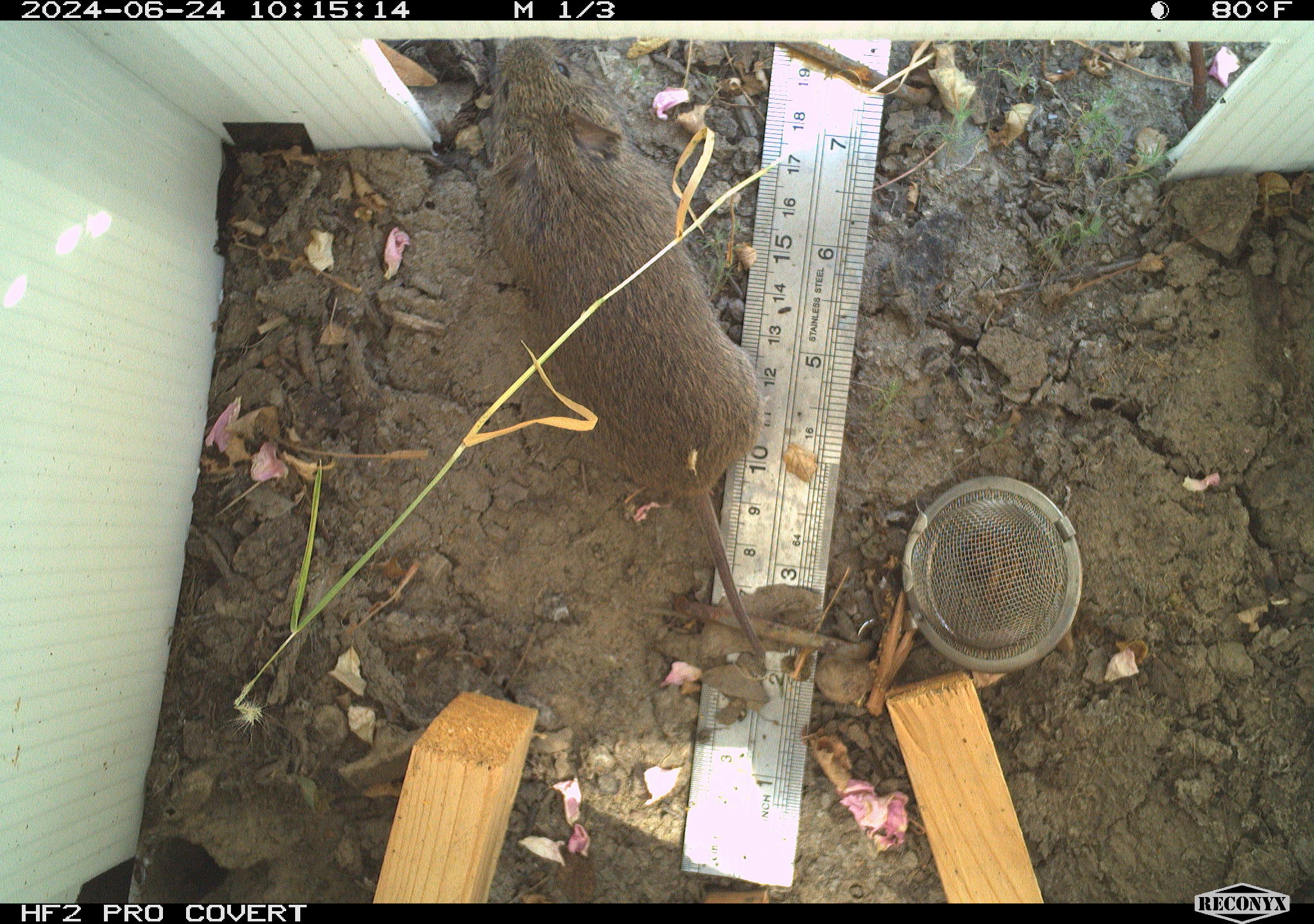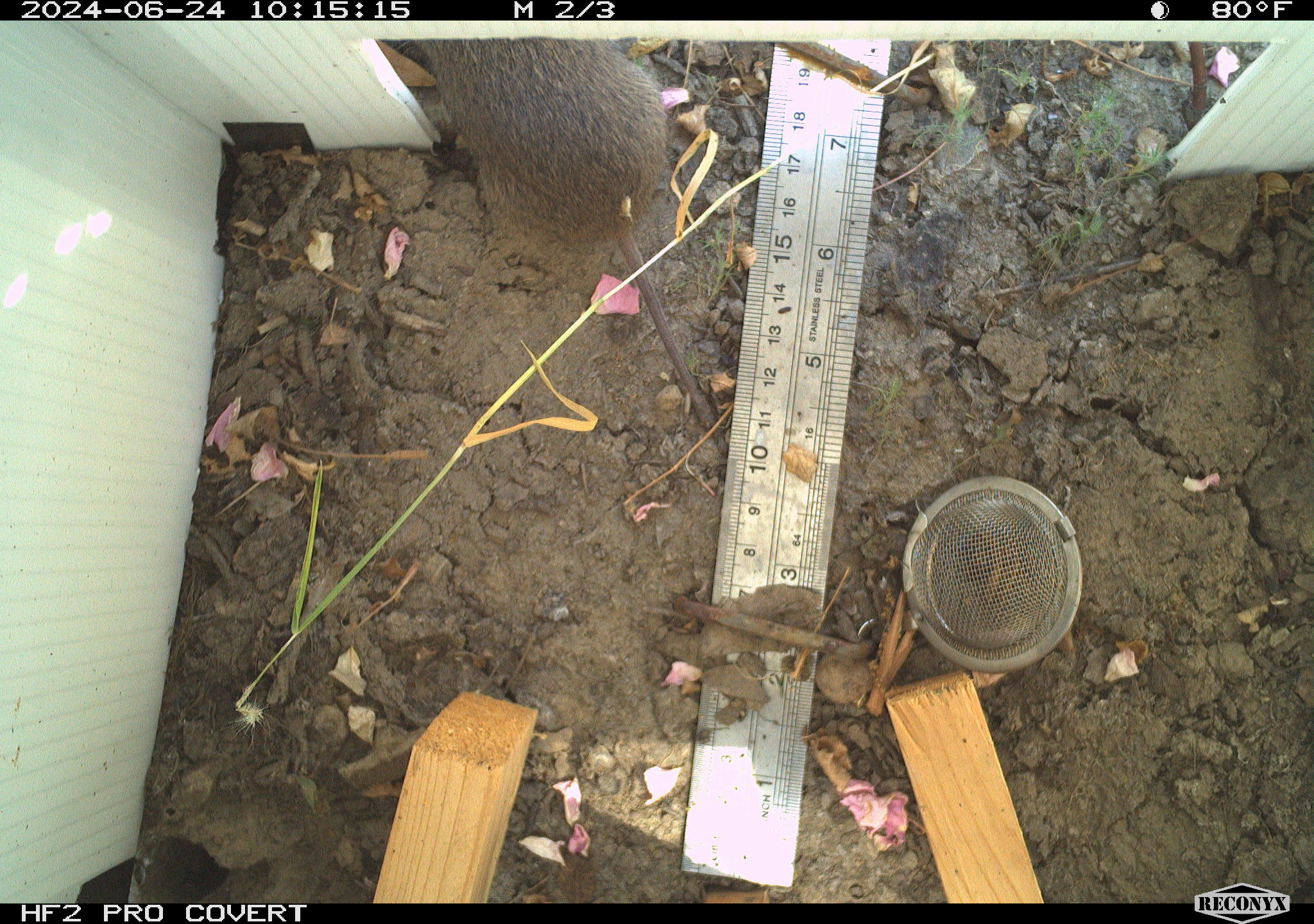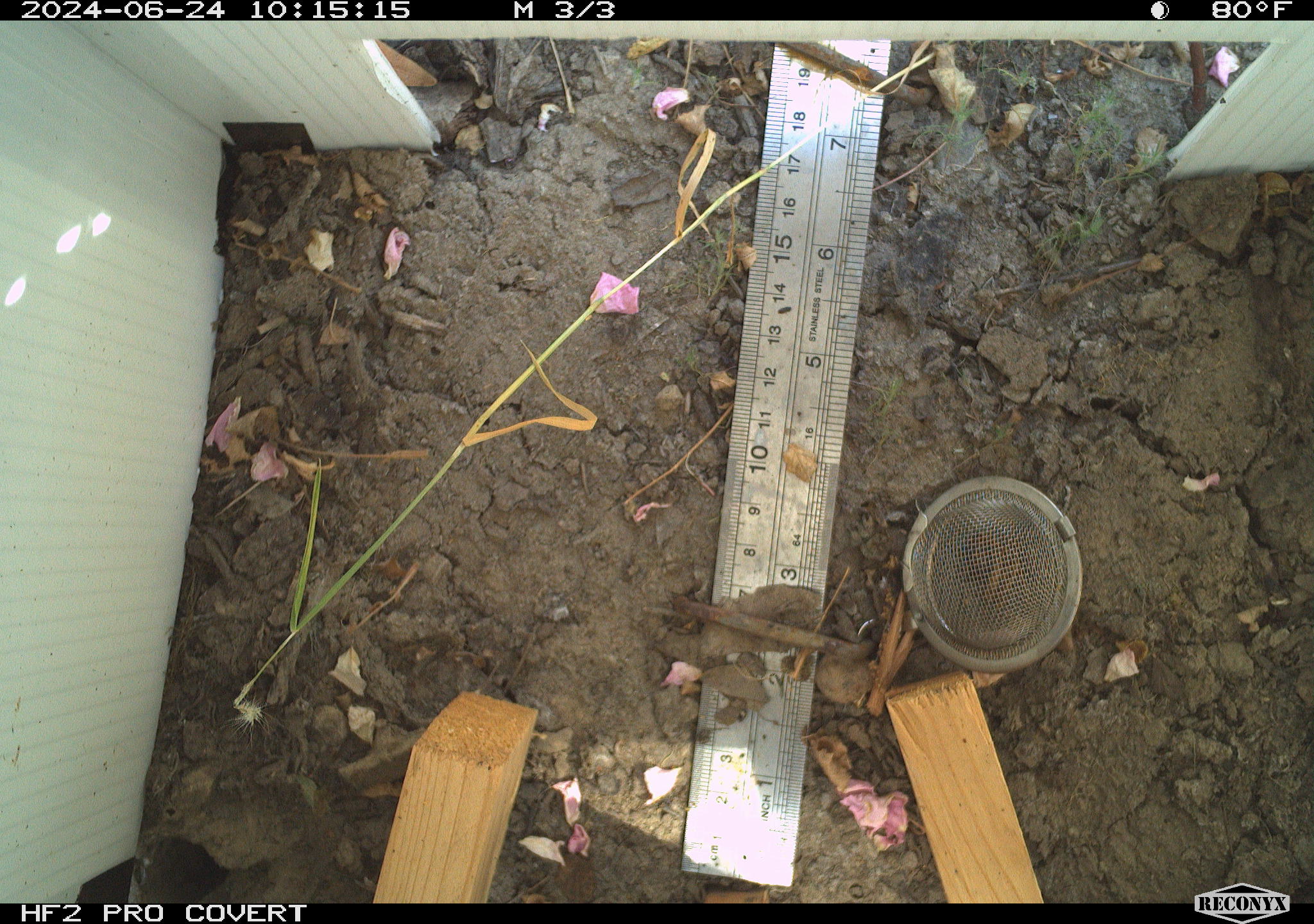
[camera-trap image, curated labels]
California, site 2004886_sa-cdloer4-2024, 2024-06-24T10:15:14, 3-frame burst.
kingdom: Animalia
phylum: Chordata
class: Mammalia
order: Rodentia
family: Cricetidae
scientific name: Arvicolinae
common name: voles, lemmings, and muskrats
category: arvicolinae subfamily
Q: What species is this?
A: Arvicolinae subfamily (voles, lemmings, and muskrats) (Arvicolinae).